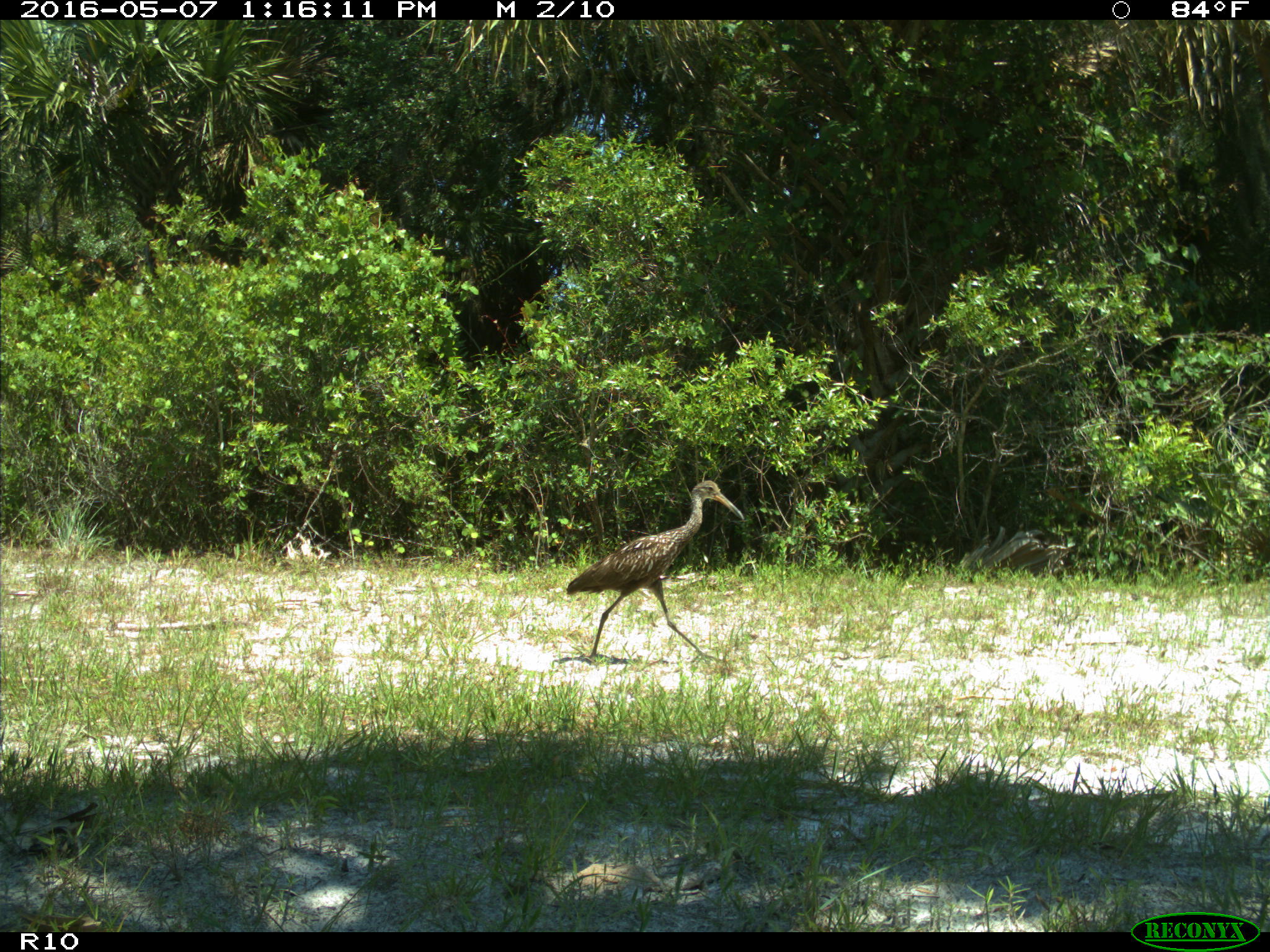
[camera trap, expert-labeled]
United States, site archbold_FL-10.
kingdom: Animalia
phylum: Chordata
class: Aves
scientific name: Aves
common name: birds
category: unidentified bird